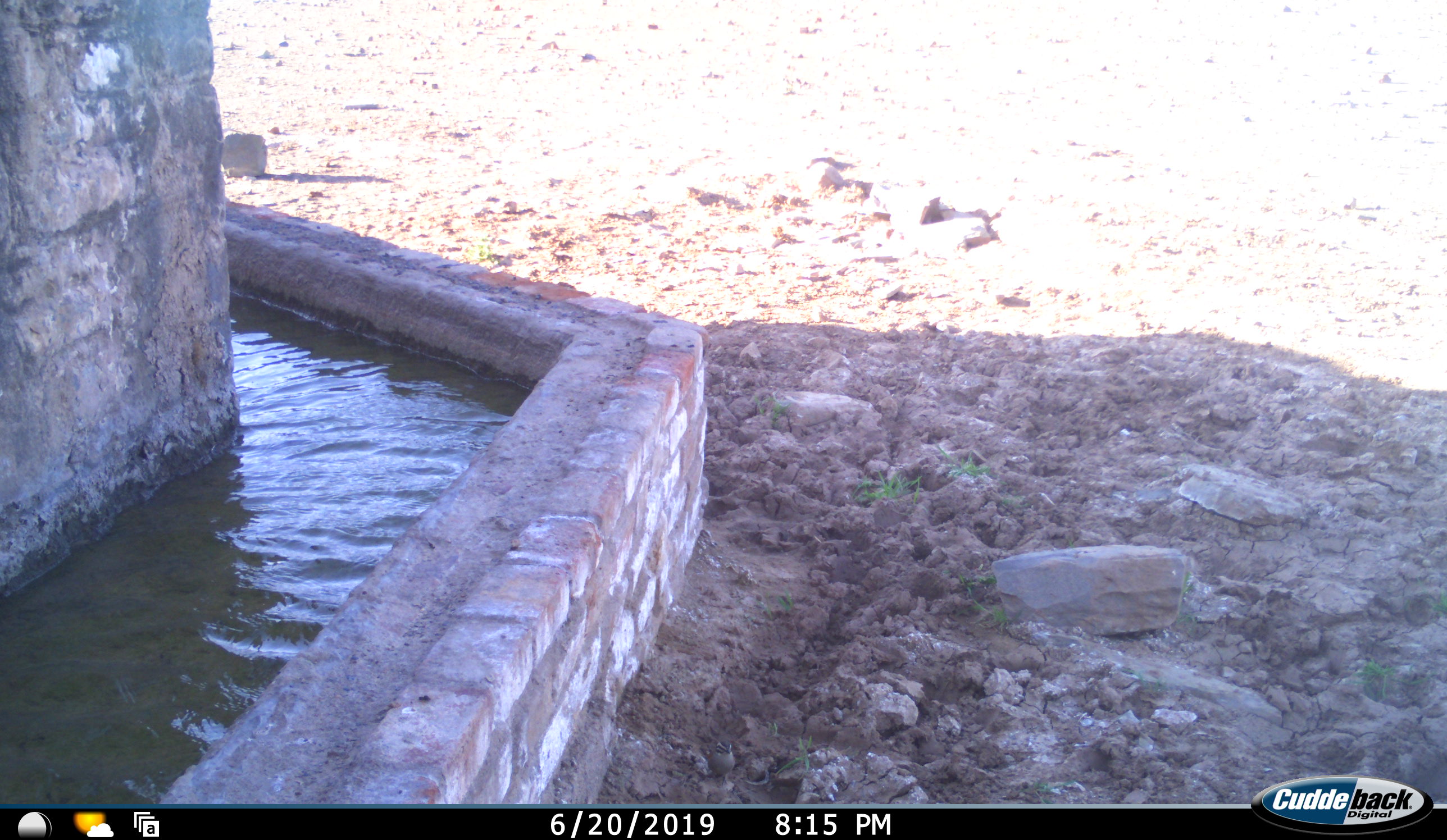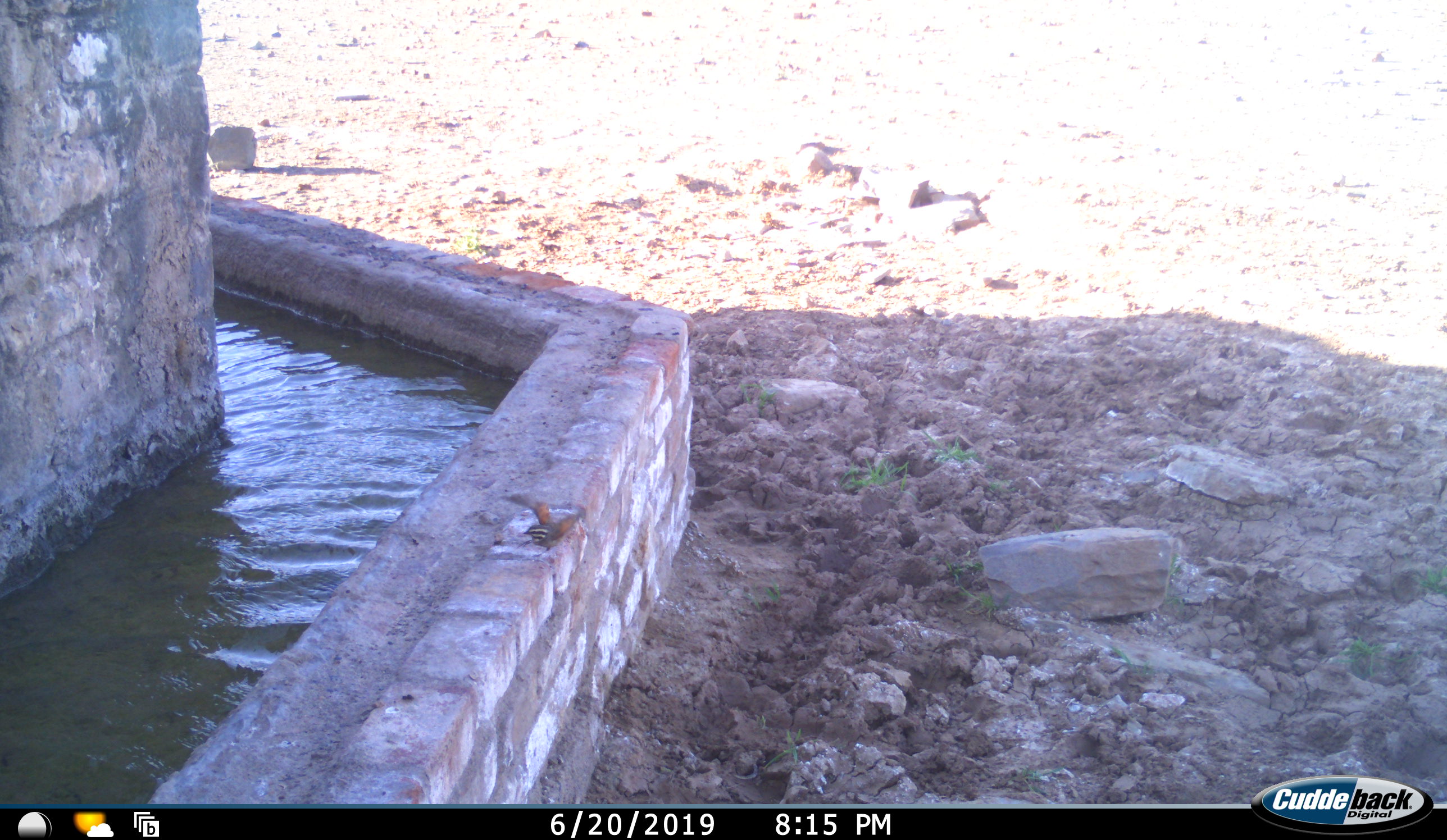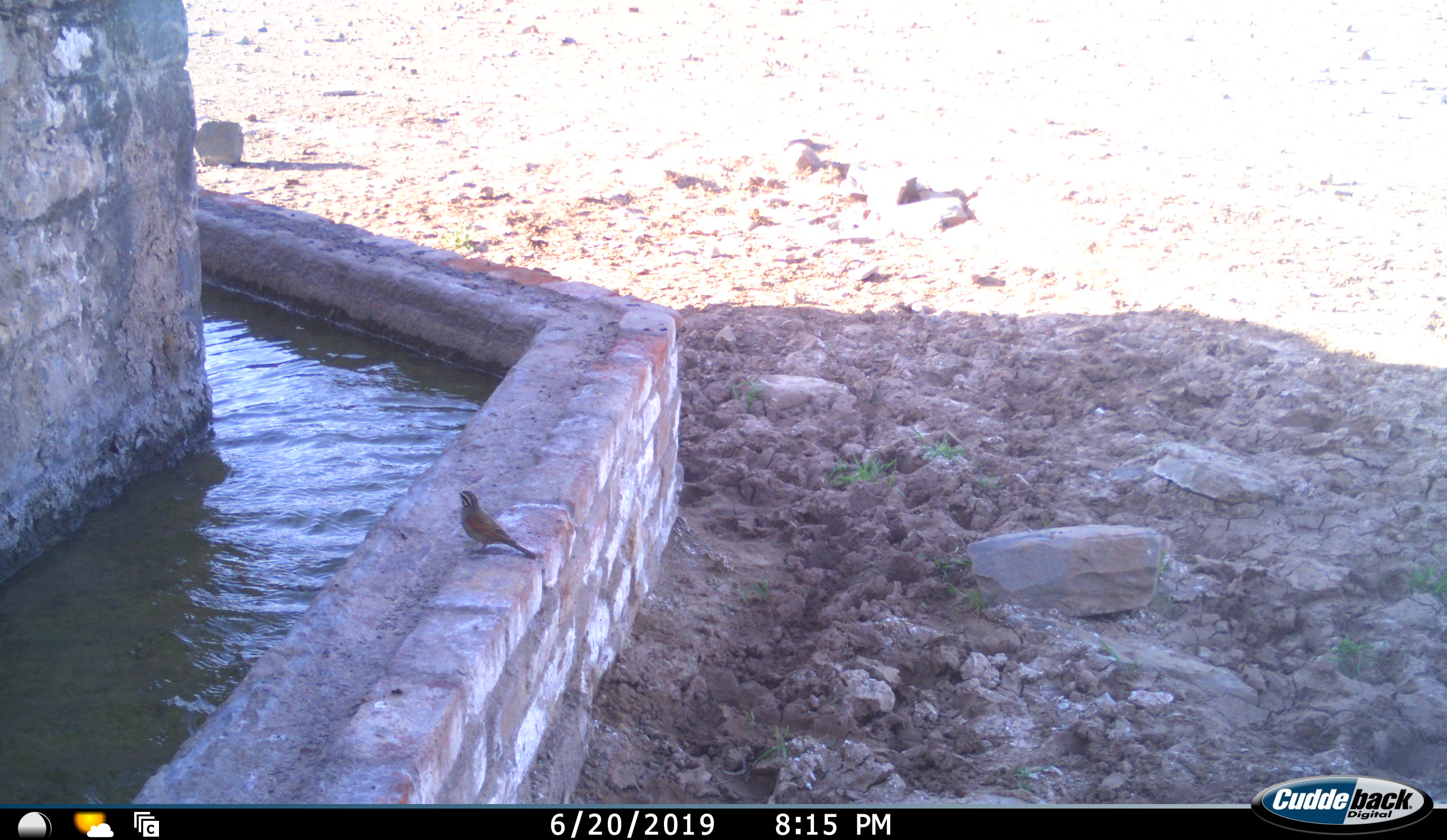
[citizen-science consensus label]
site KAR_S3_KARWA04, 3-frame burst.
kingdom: Animalia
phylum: Chordata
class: Aves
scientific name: Aves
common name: bird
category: birdother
Birdother (bird) (Aves), count 1. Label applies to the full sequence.